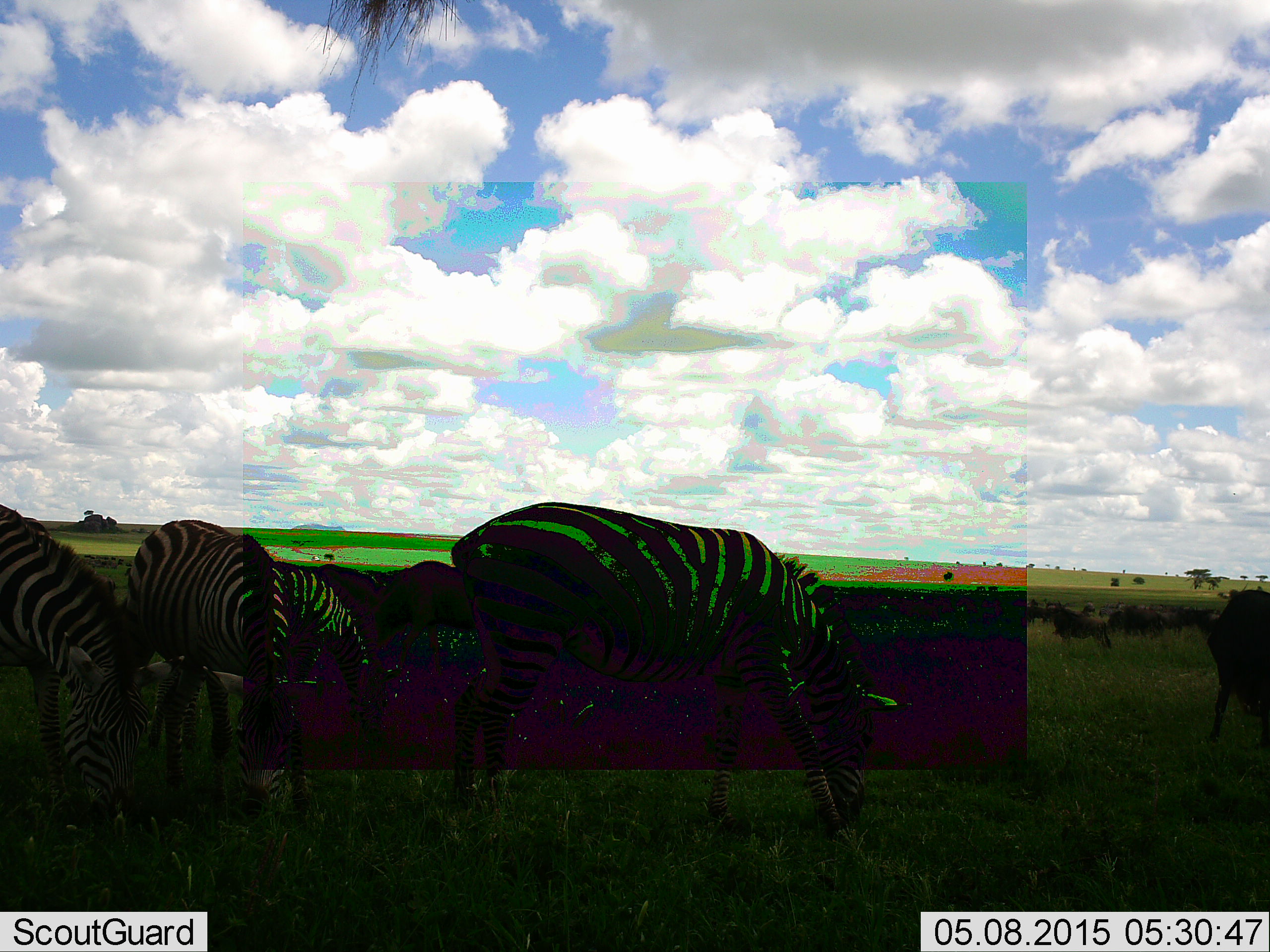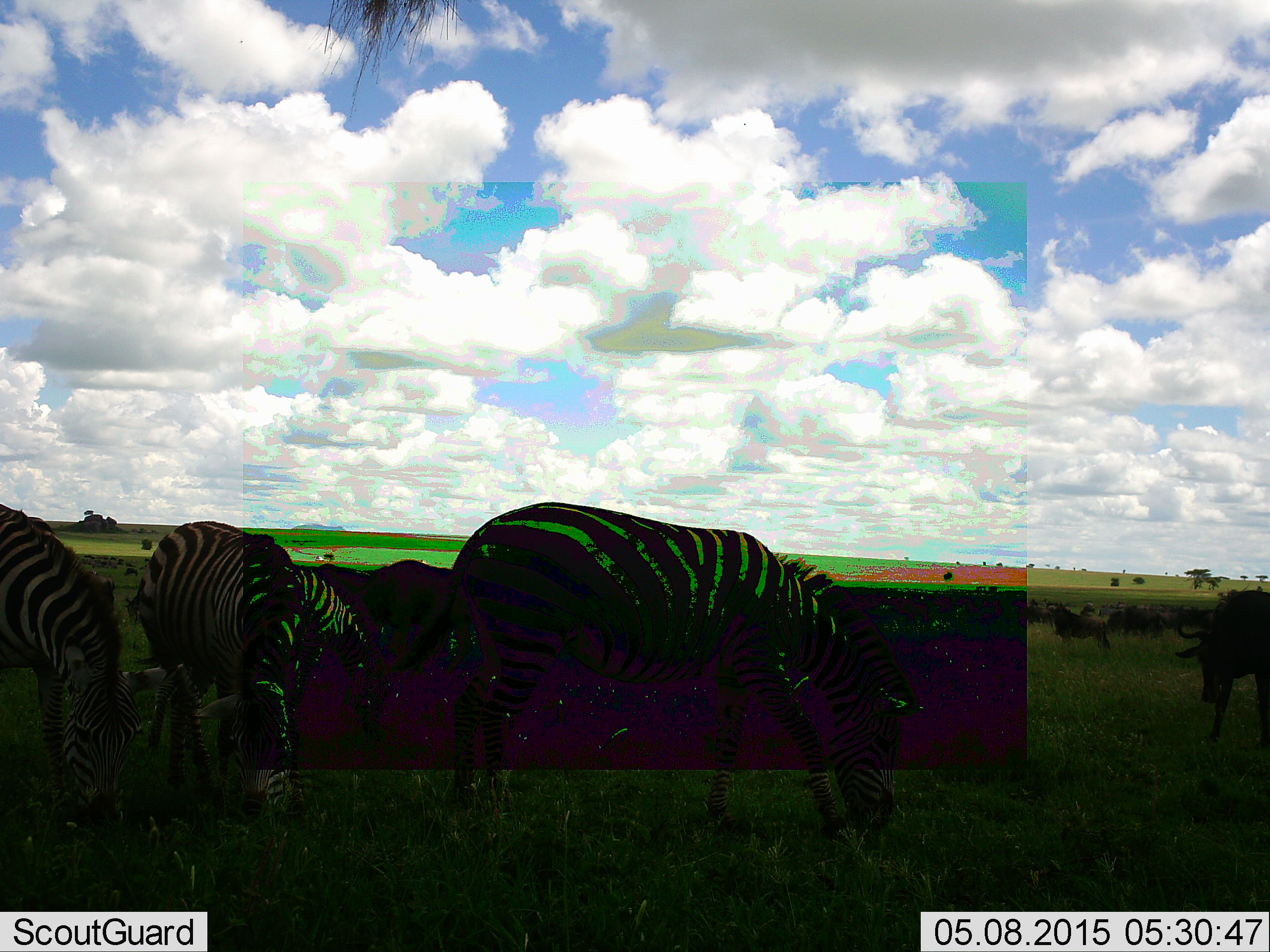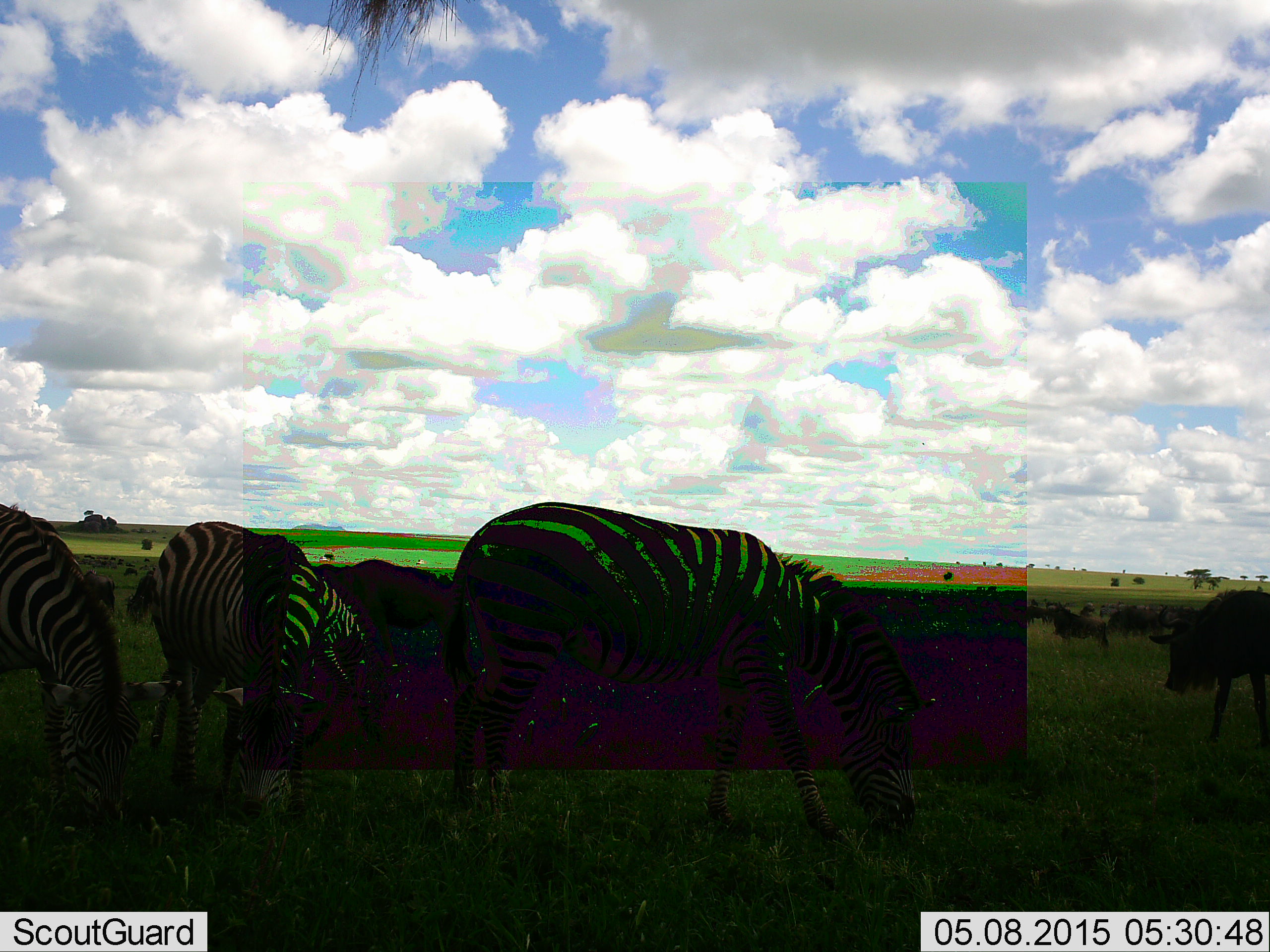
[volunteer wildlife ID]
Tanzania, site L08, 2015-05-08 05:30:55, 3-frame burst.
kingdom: Animalia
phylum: Chordata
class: Mammalia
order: Artiodactyla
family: Bovidae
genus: Connochaetes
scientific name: Connochaetes taurinus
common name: blue wildebeest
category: wildebeest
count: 11-50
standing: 60%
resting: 0%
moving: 30%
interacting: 0%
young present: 0%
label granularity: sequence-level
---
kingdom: Animalia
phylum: Chordata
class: Mammalia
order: Perissodactyla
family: Equidae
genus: Equus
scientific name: Equus quagga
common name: plains zebra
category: zebra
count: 4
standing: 33%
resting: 7%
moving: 7%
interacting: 0%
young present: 0%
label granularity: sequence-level